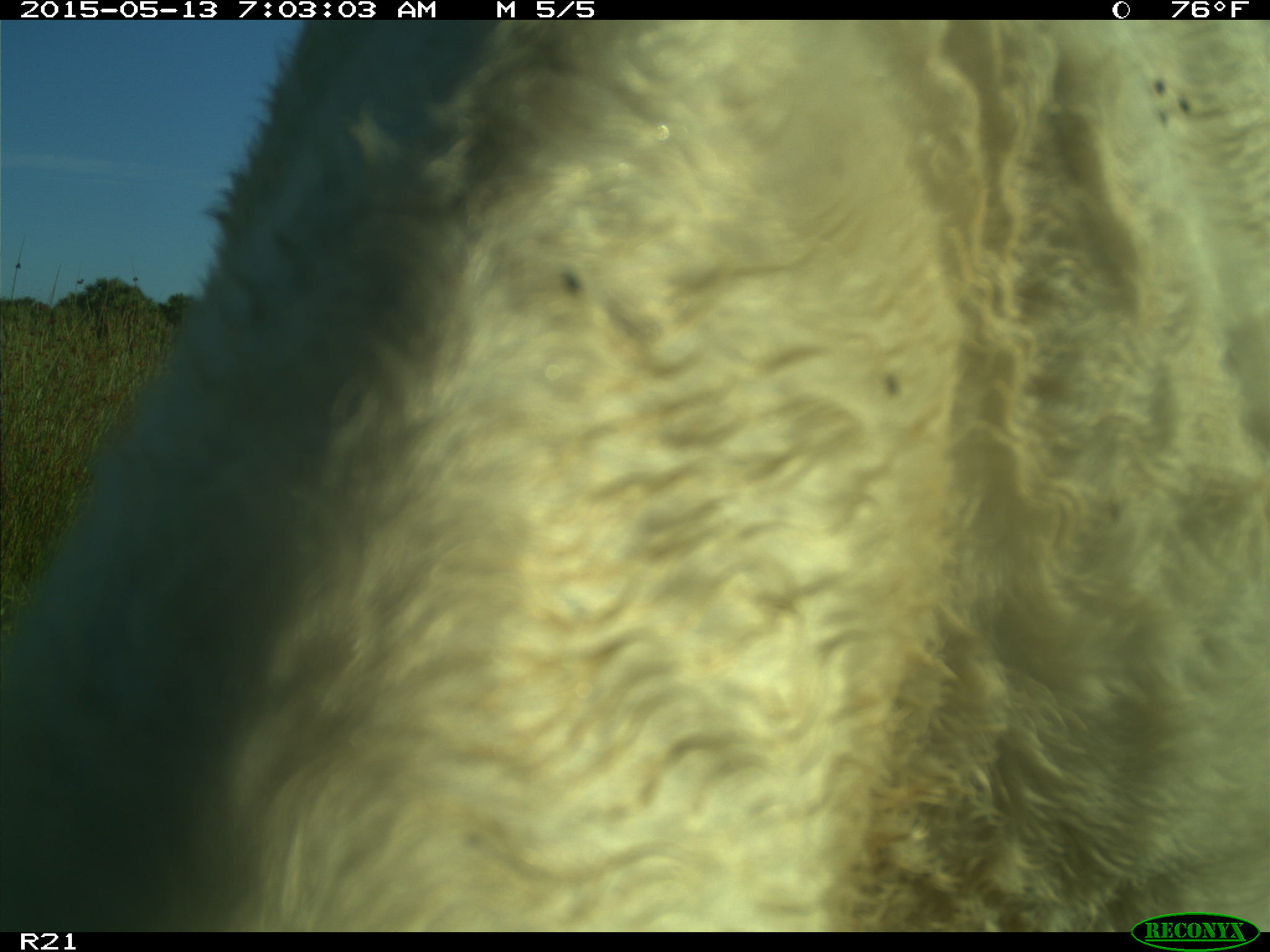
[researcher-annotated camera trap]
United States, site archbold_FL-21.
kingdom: Animalia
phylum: Chordata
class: Mammalia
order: Artiodactyla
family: Bovidae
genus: Bos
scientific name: Bos taurus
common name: domestic cow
Bos taurus (domestic cow).